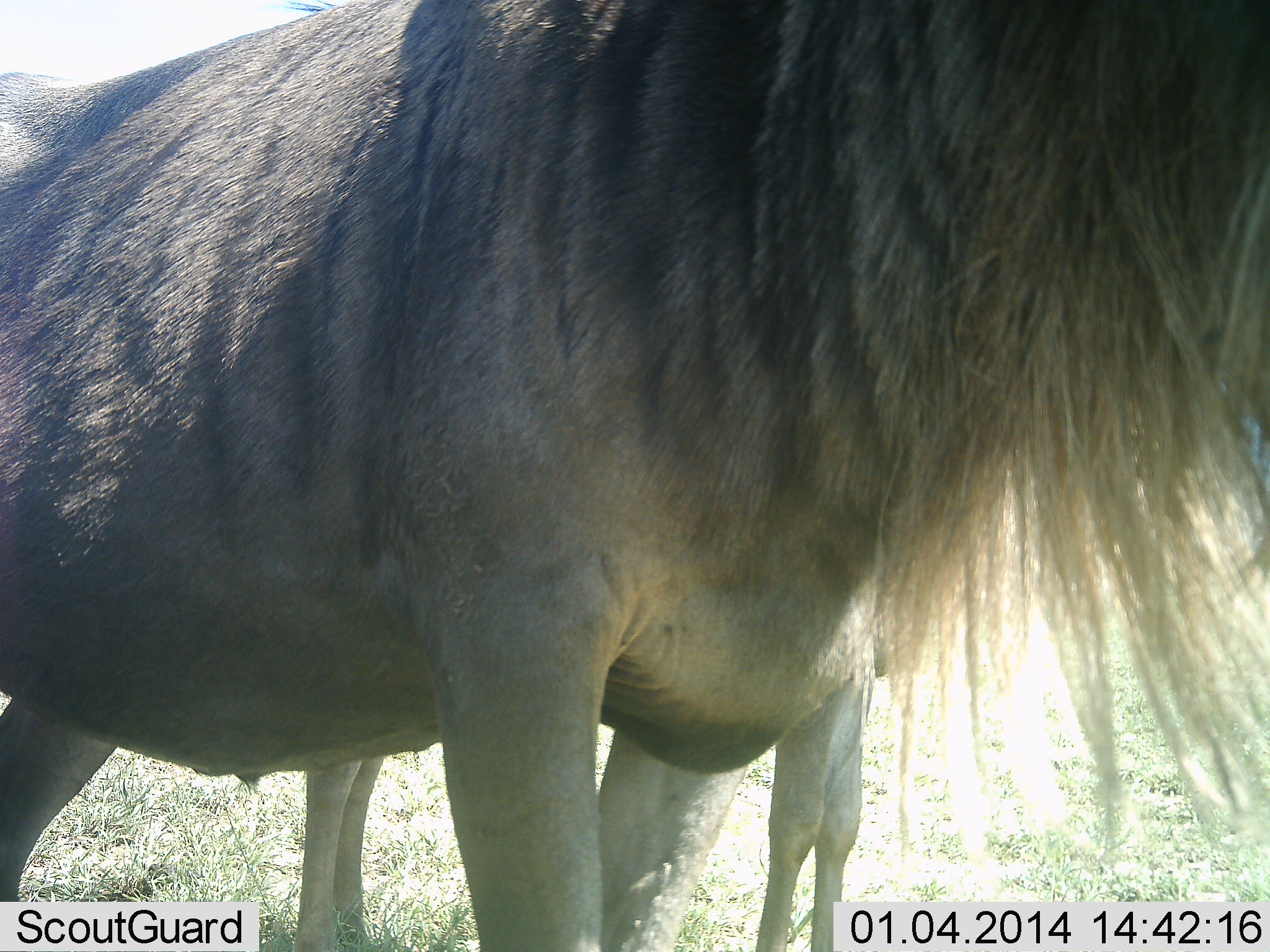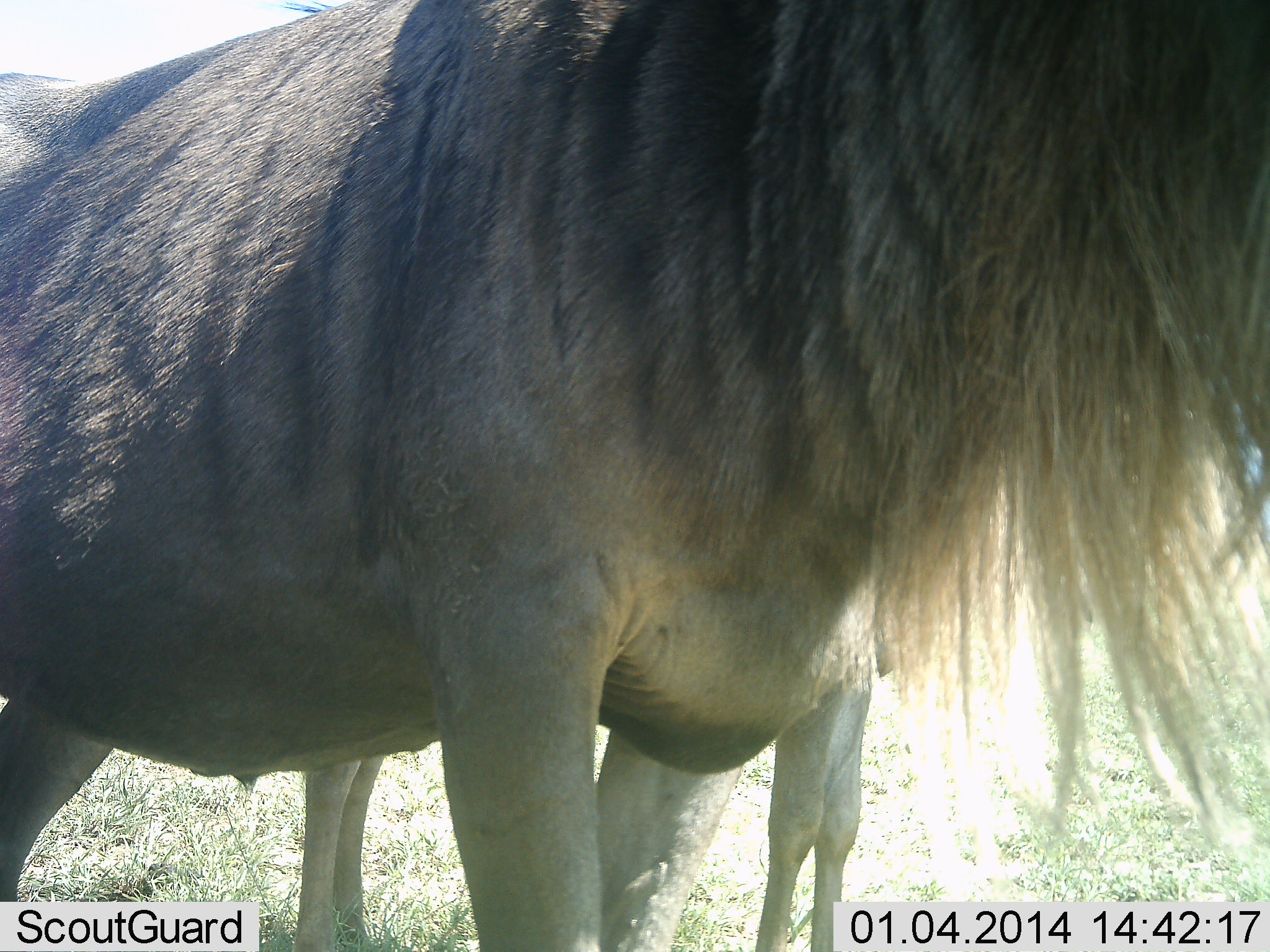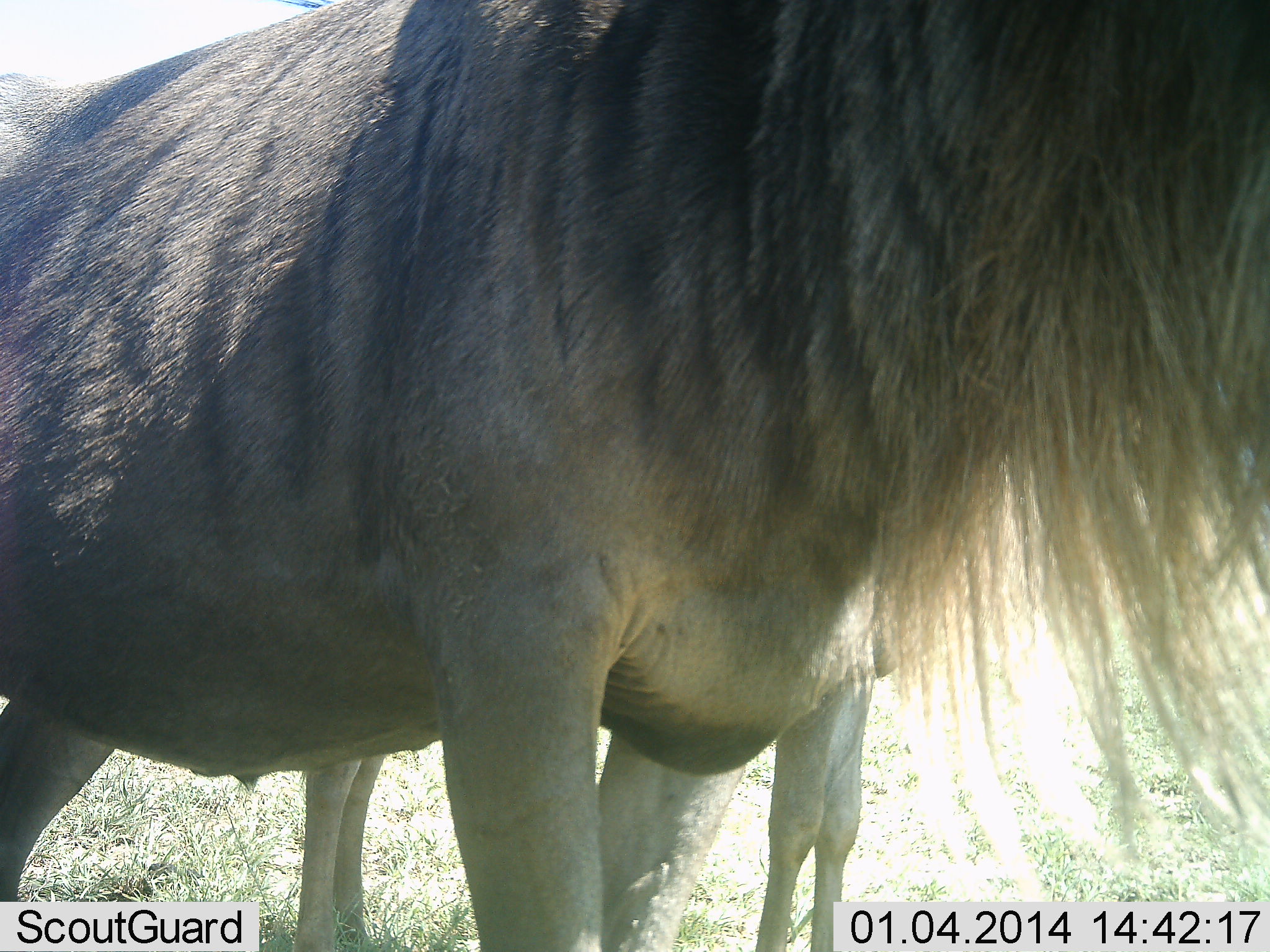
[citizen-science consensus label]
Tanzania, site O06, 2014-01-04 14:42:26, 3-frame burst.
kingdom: Animalia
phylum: Chordata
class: Mammalia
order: Artiodactyla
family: Bovidae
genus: Connochaetes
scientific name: Connochaetes taurinus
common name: blue wildebeest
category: wildebeest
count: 2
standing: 100%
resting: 0%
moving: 3%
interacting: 0%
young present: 18%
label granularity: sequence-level